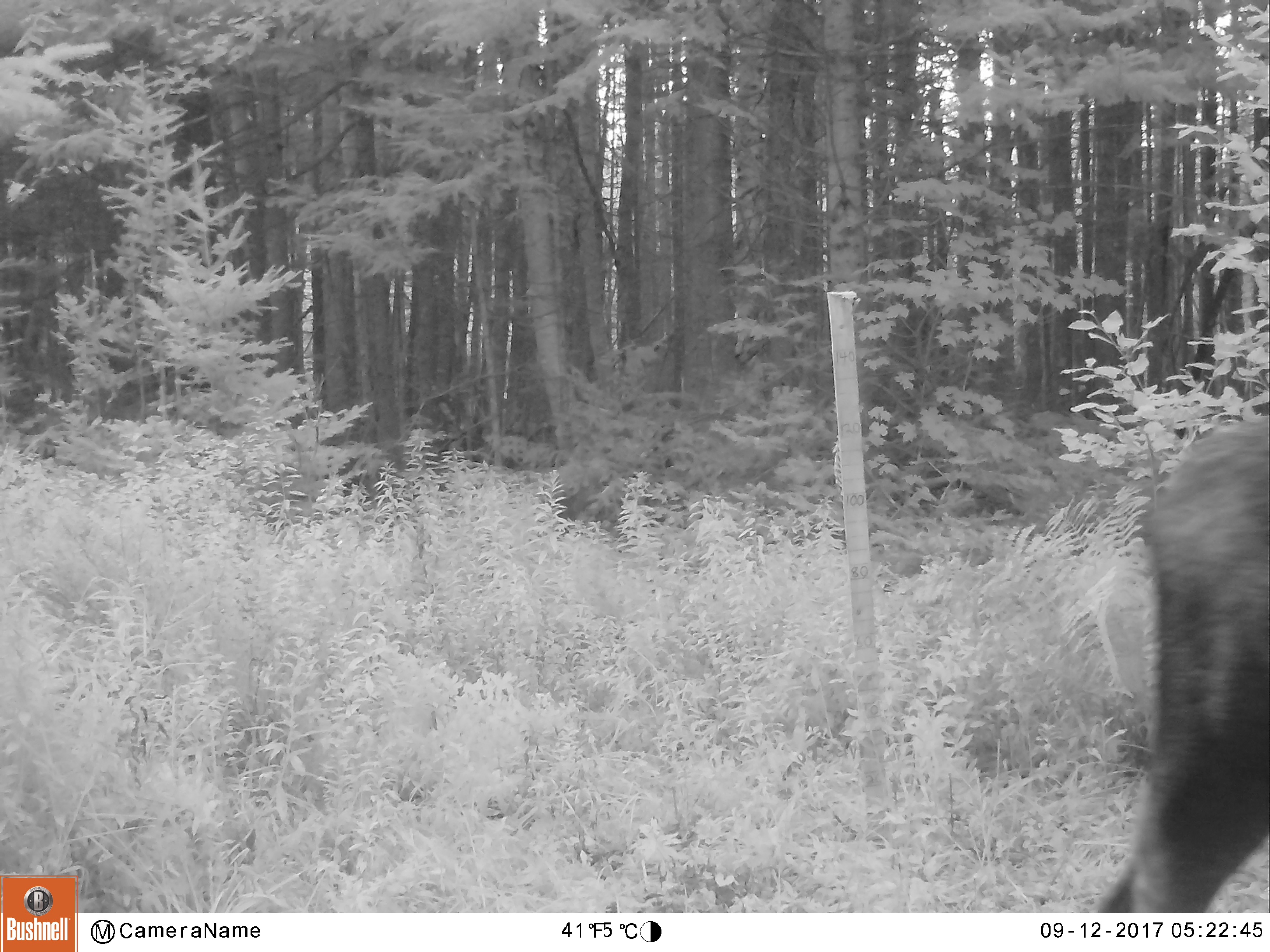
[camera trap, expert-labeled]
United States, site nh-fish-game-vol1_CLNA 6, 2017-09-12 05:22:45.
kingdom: Animalia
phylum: Chordata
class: Mammalia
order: Artiodactyla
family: Cervidae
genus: Alces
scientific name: Alces alces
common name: moose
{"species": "moose (Alces alces)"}